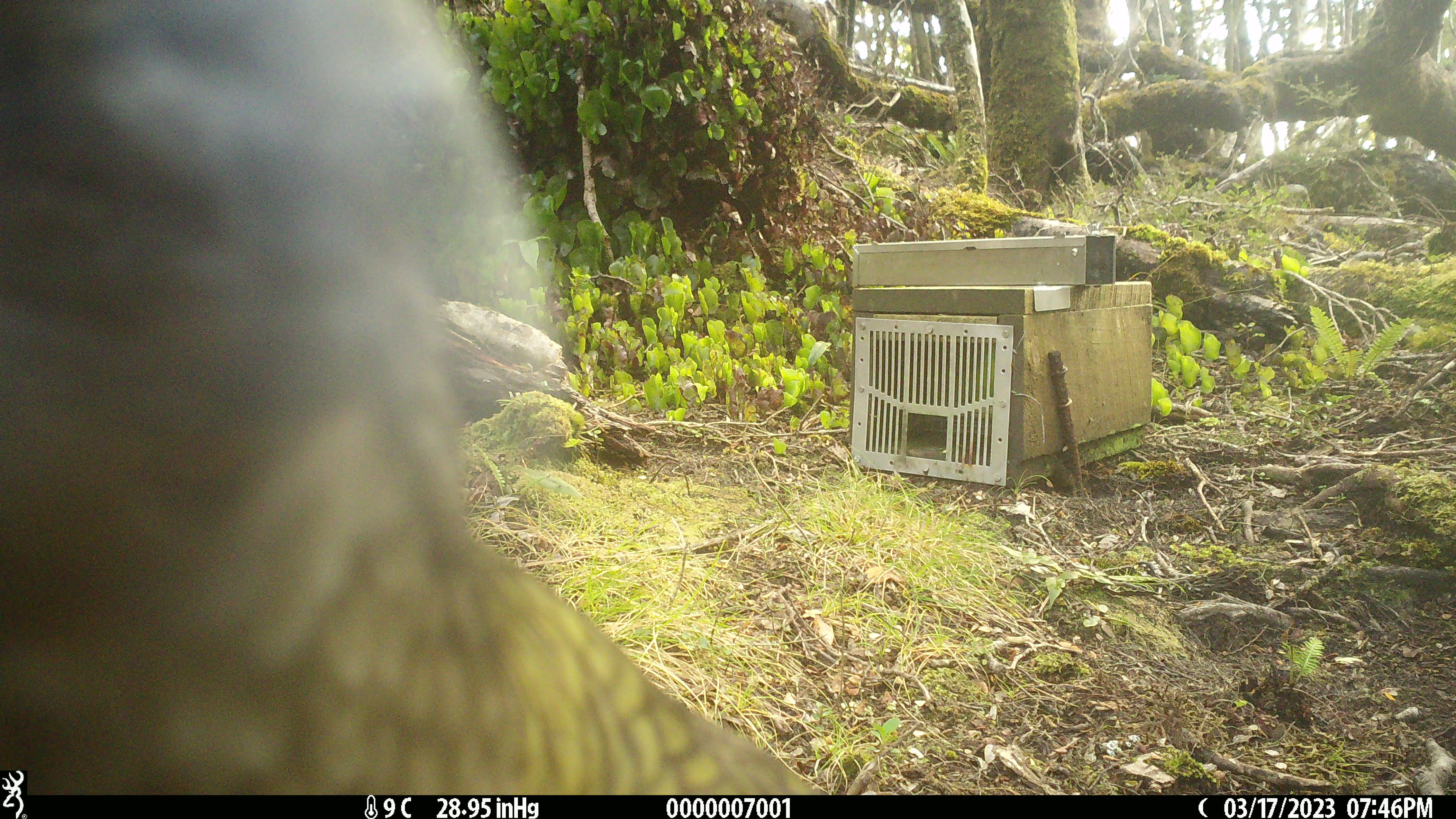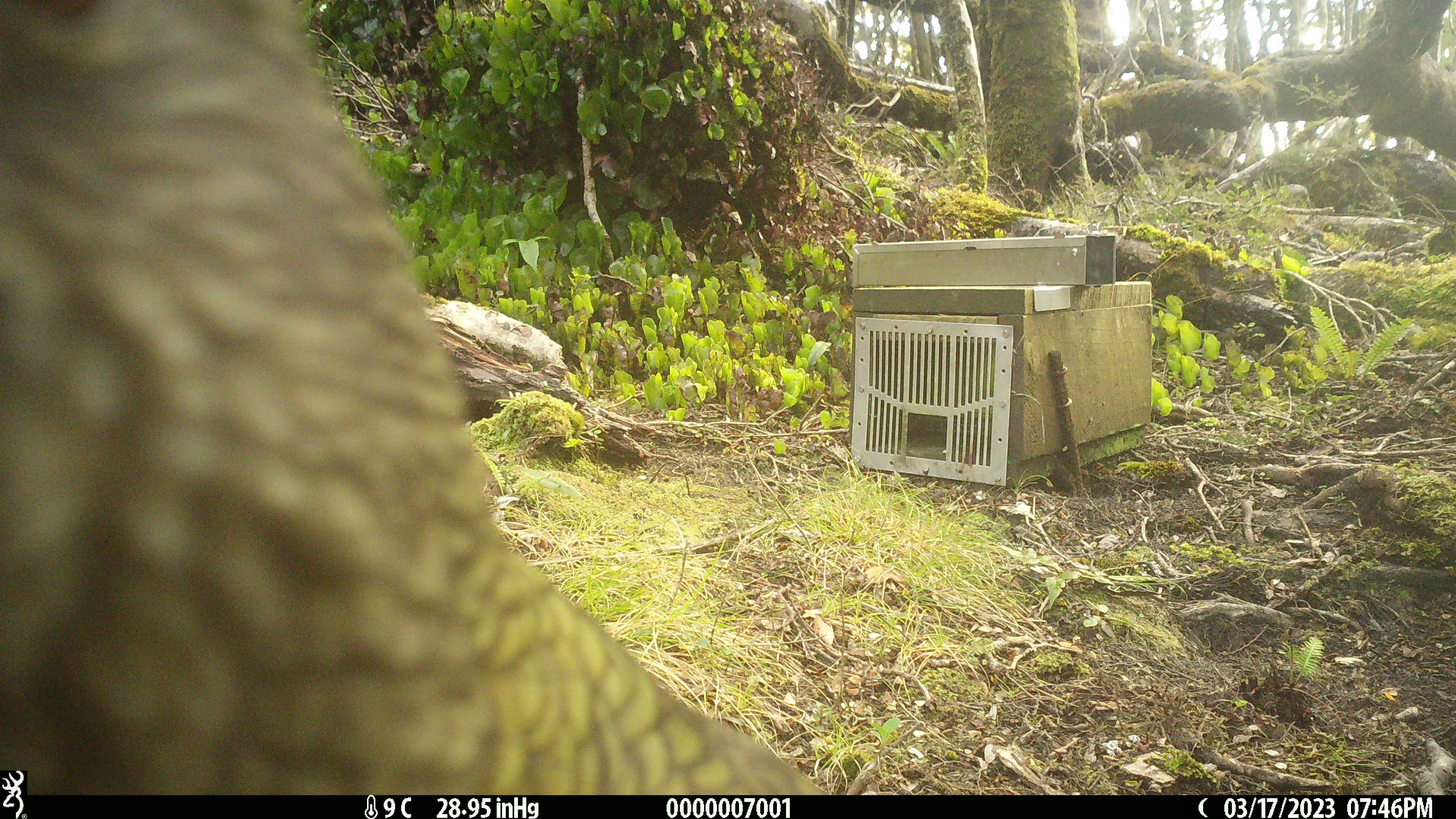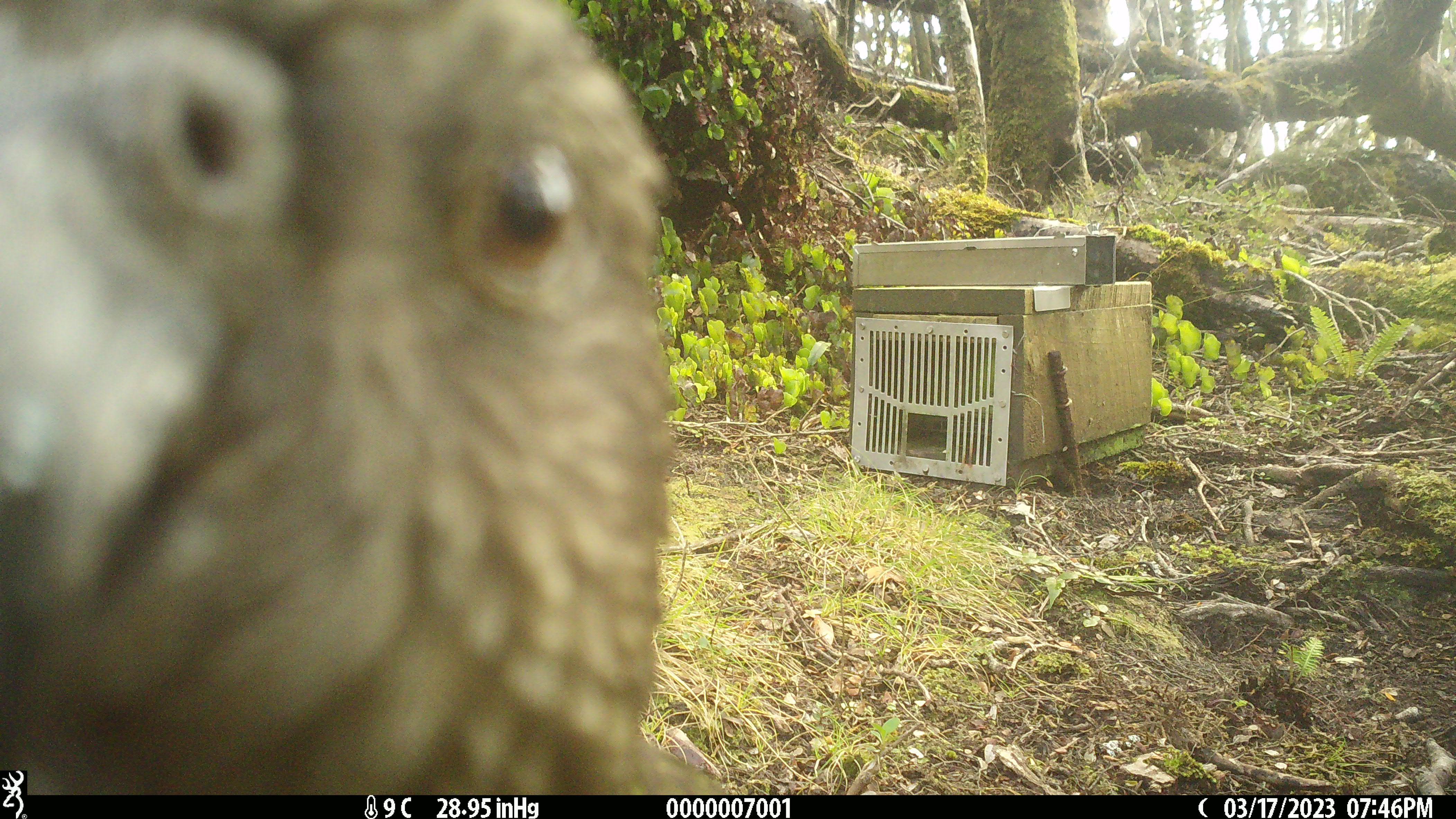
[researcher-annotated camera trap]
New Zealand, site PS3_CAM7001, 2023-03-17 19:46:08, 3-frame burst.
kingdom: Animalia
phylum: Chordata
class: Aves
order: Psittaciformes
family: Strigopidae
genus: Nestor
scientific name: Nestor notabilis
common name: kea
Kea (Nestor notabilis).